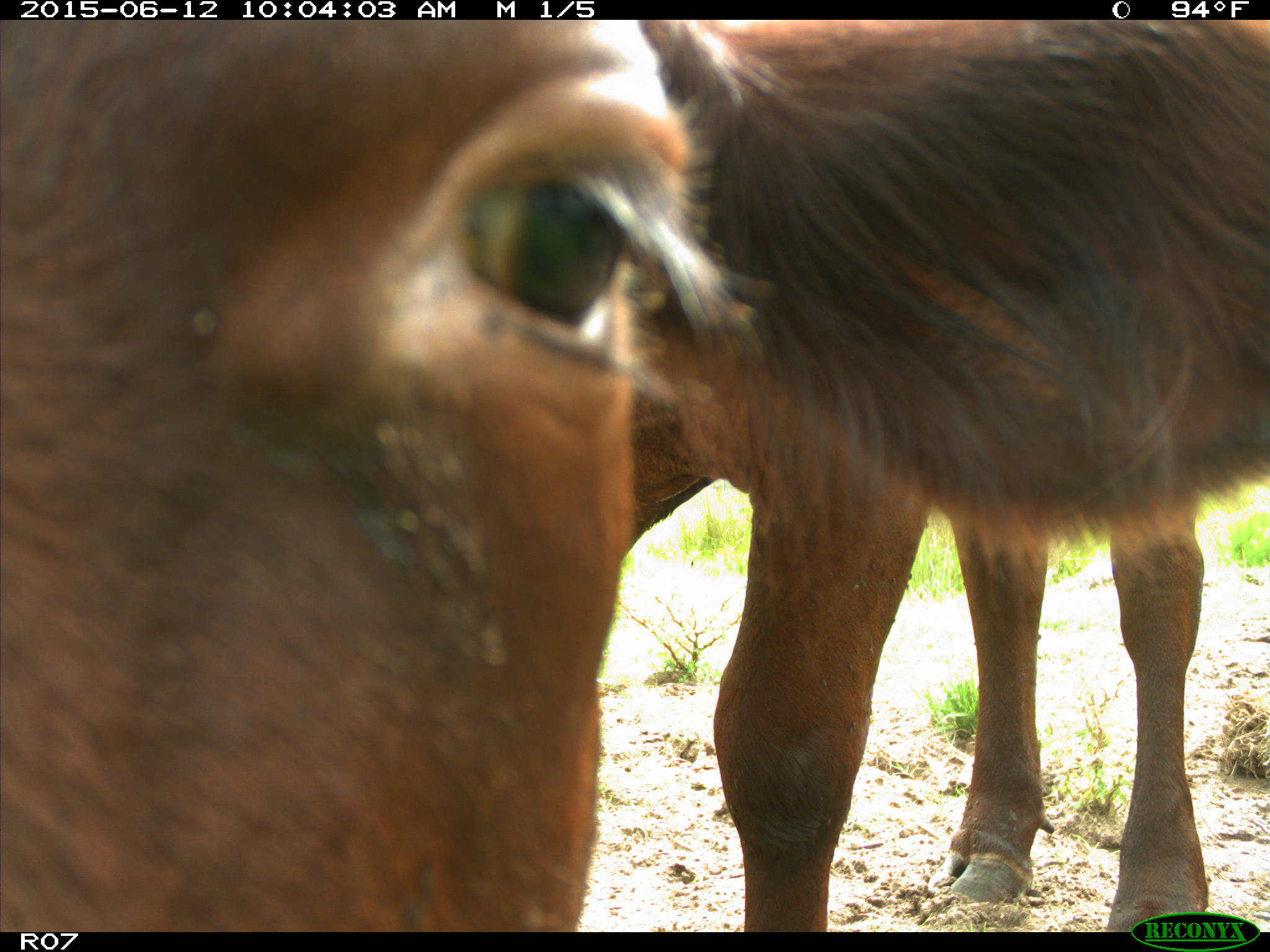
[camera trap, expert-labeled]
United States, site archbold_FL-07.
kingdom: Animalia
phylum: Chordata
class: Mammalia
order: Artiodactyla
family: Bovidae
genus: Bos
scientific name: Bos taurus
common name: domestic cow